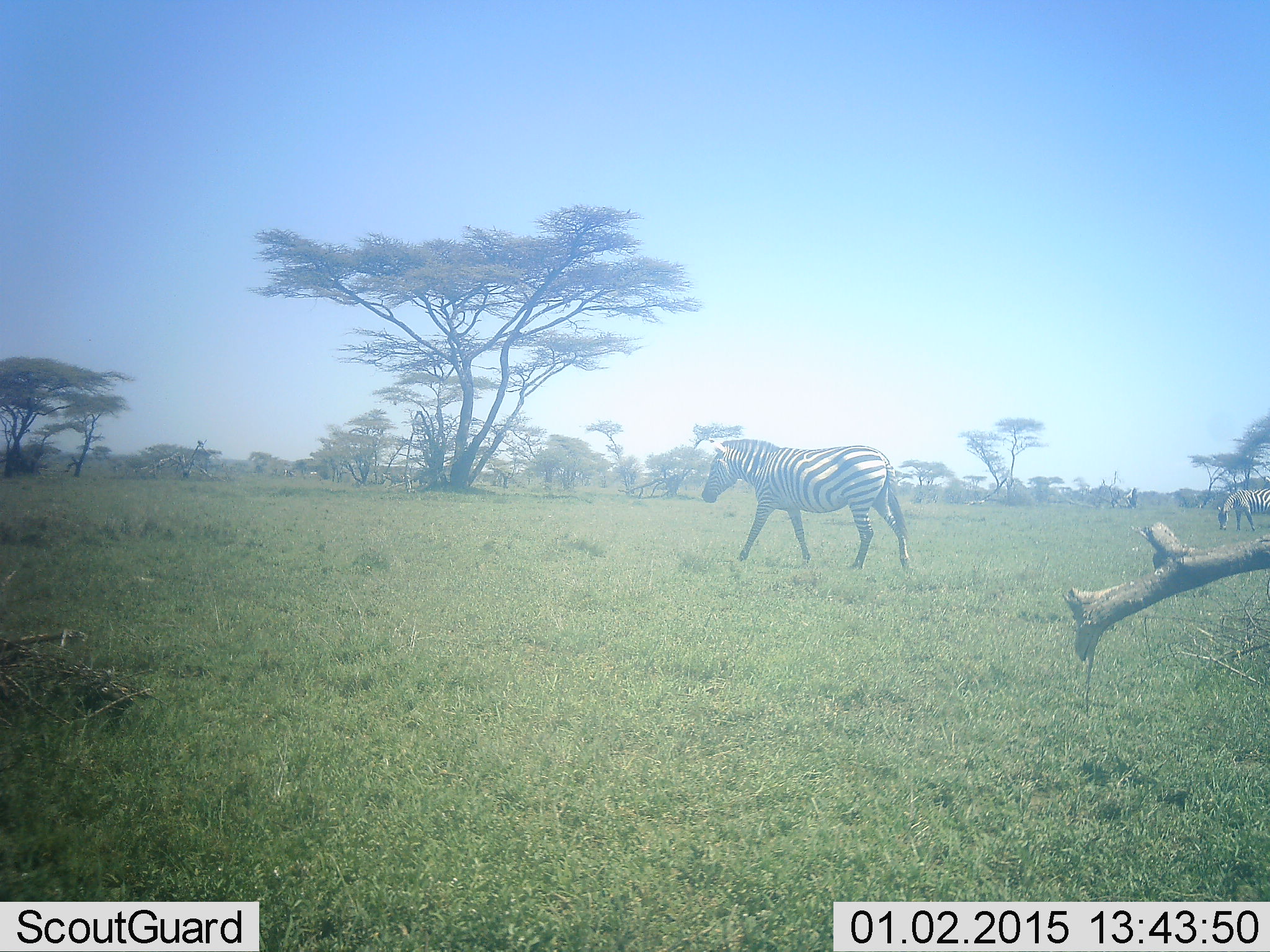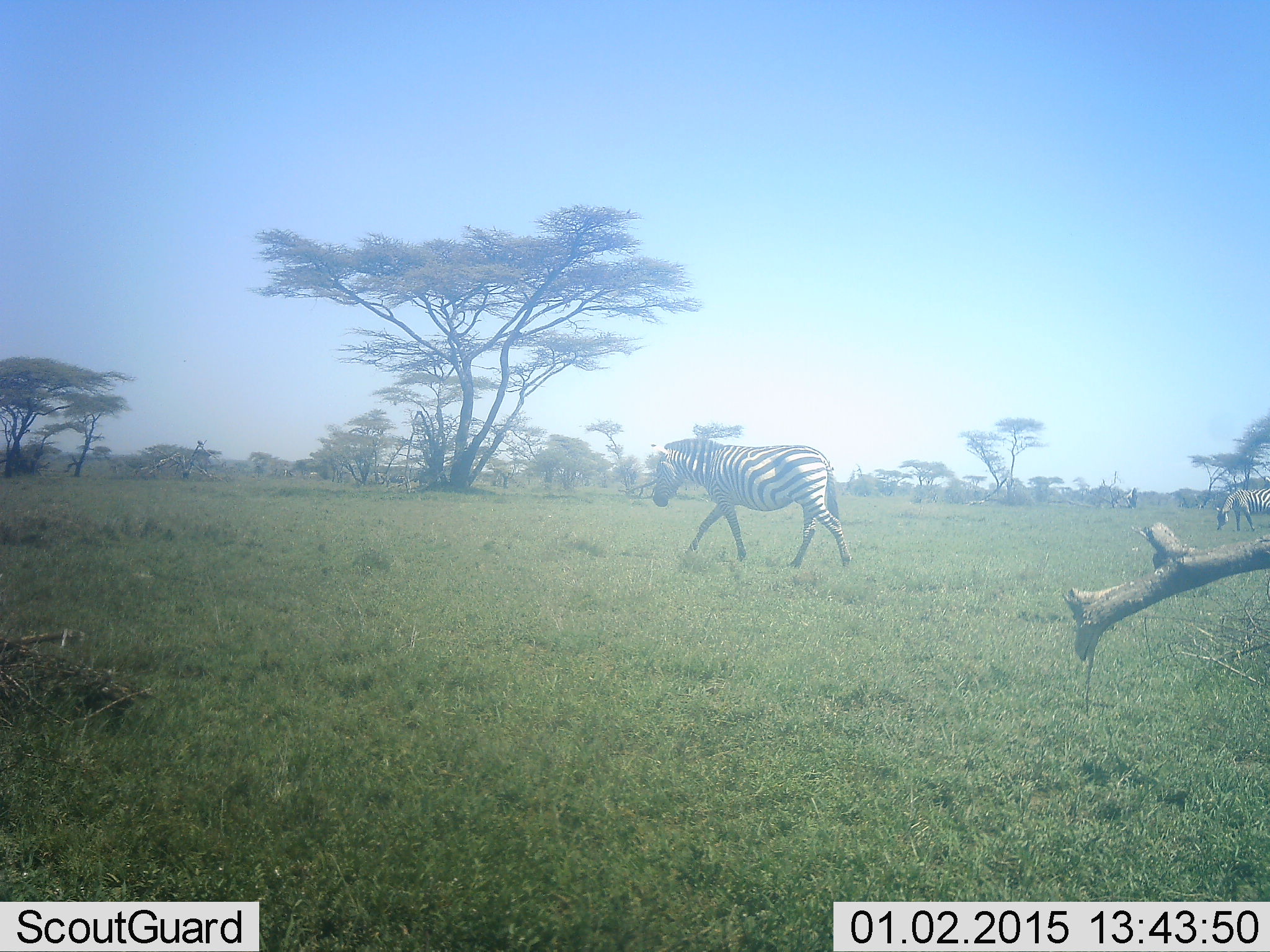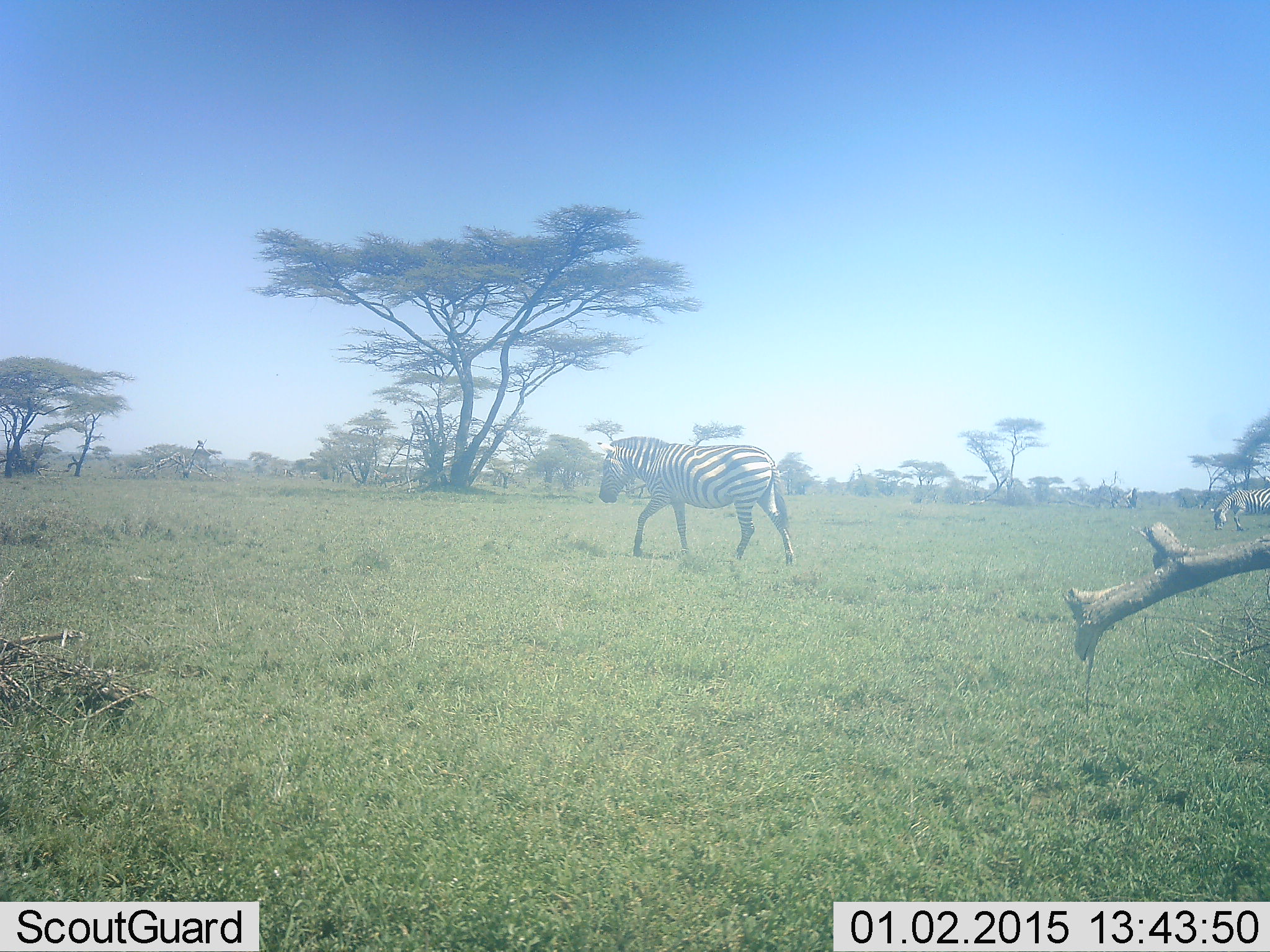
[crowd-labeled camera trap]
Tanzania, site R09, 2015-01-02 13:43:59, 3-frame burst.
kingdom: Animalia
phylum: Chordata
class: Mammalia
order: Perissodactyla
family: Equidae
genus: Equus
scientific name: Equus quagga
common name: plains zebra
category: zebra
Zebra (plains zebra) (Equus quagga), count 2. Behavior (volunteer vote fractions): standing 9%, resting 0%, moving 91%, interacting 0%. Young present (vote fraction): 0%. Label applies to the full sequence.